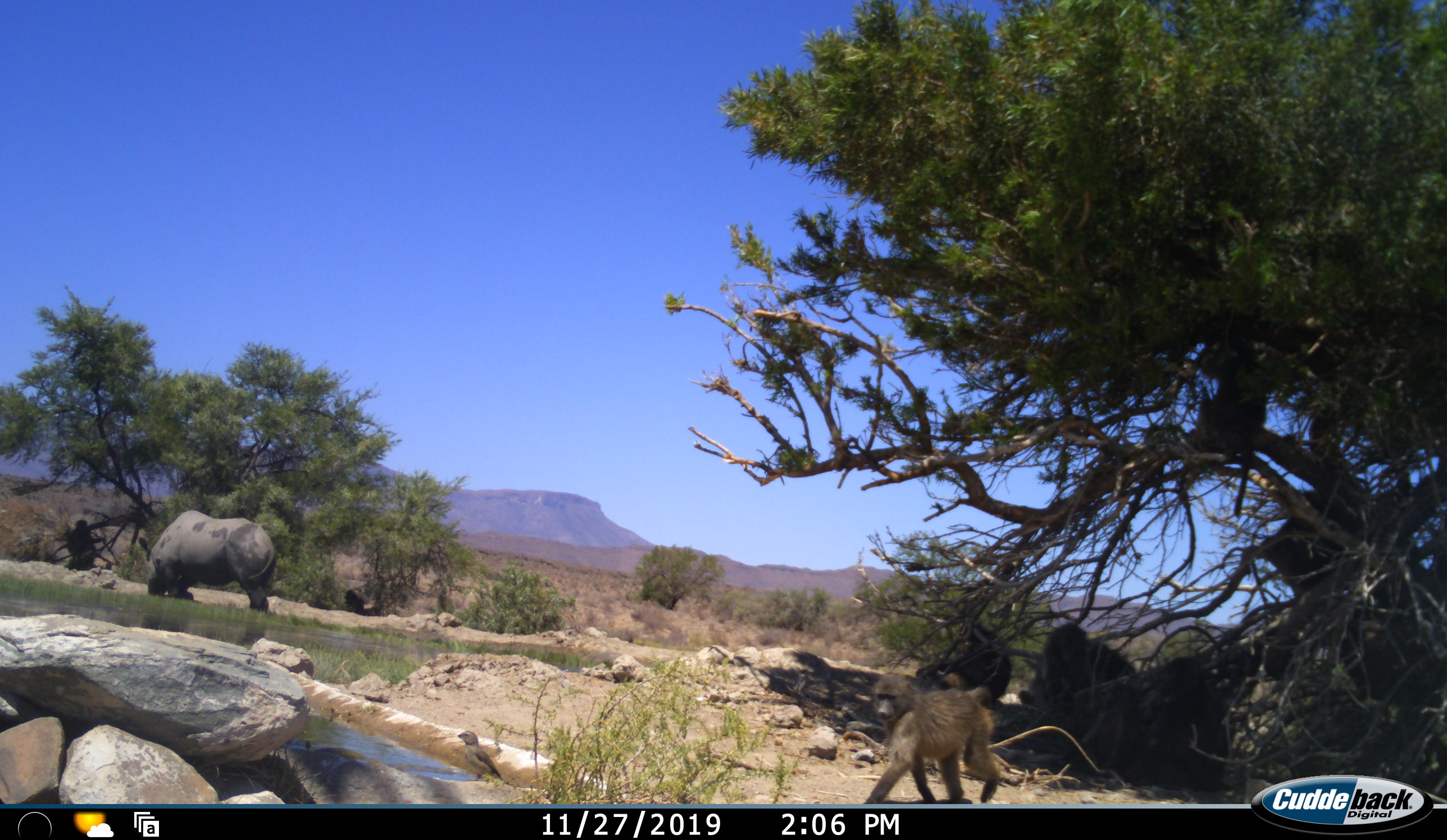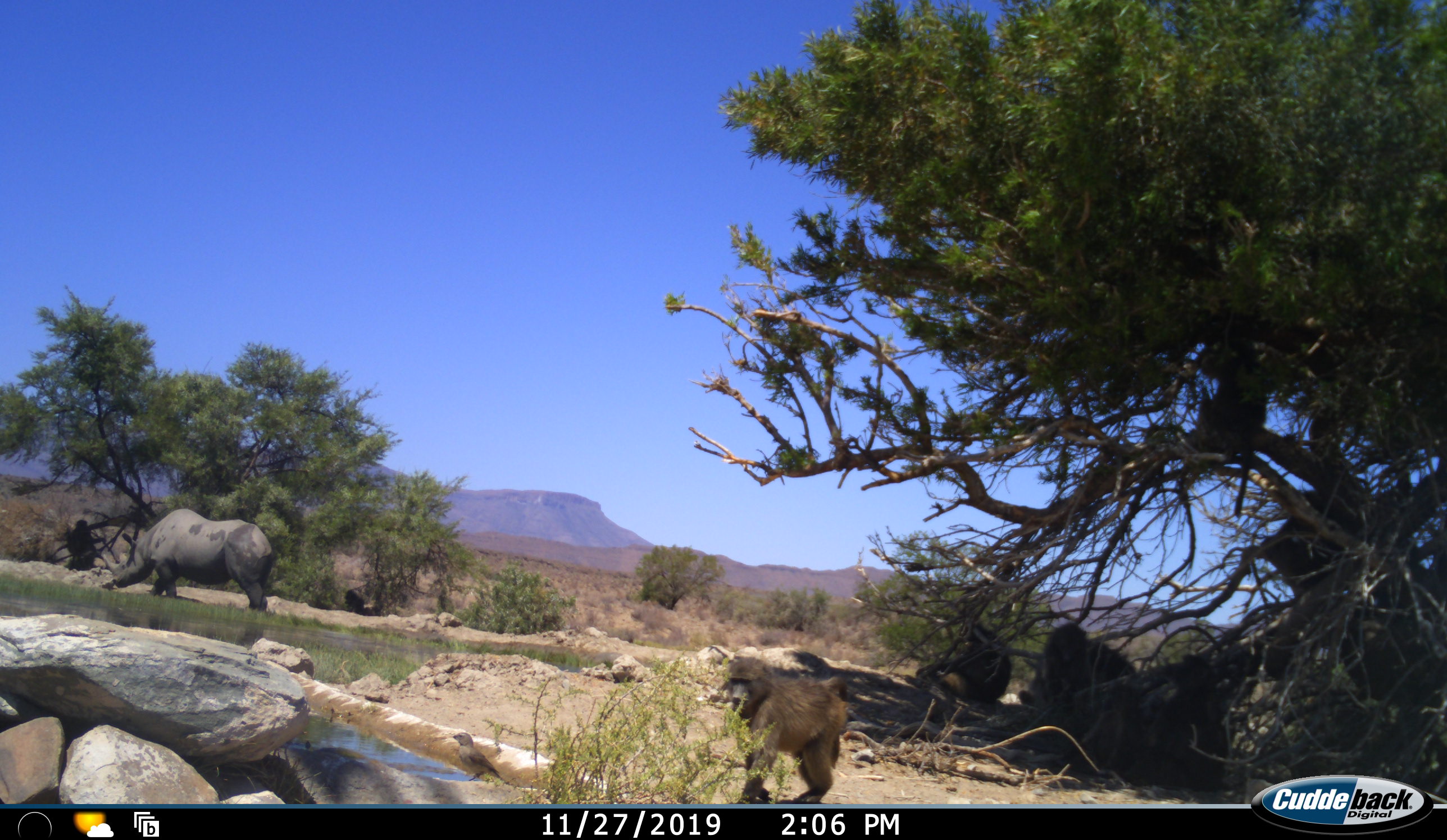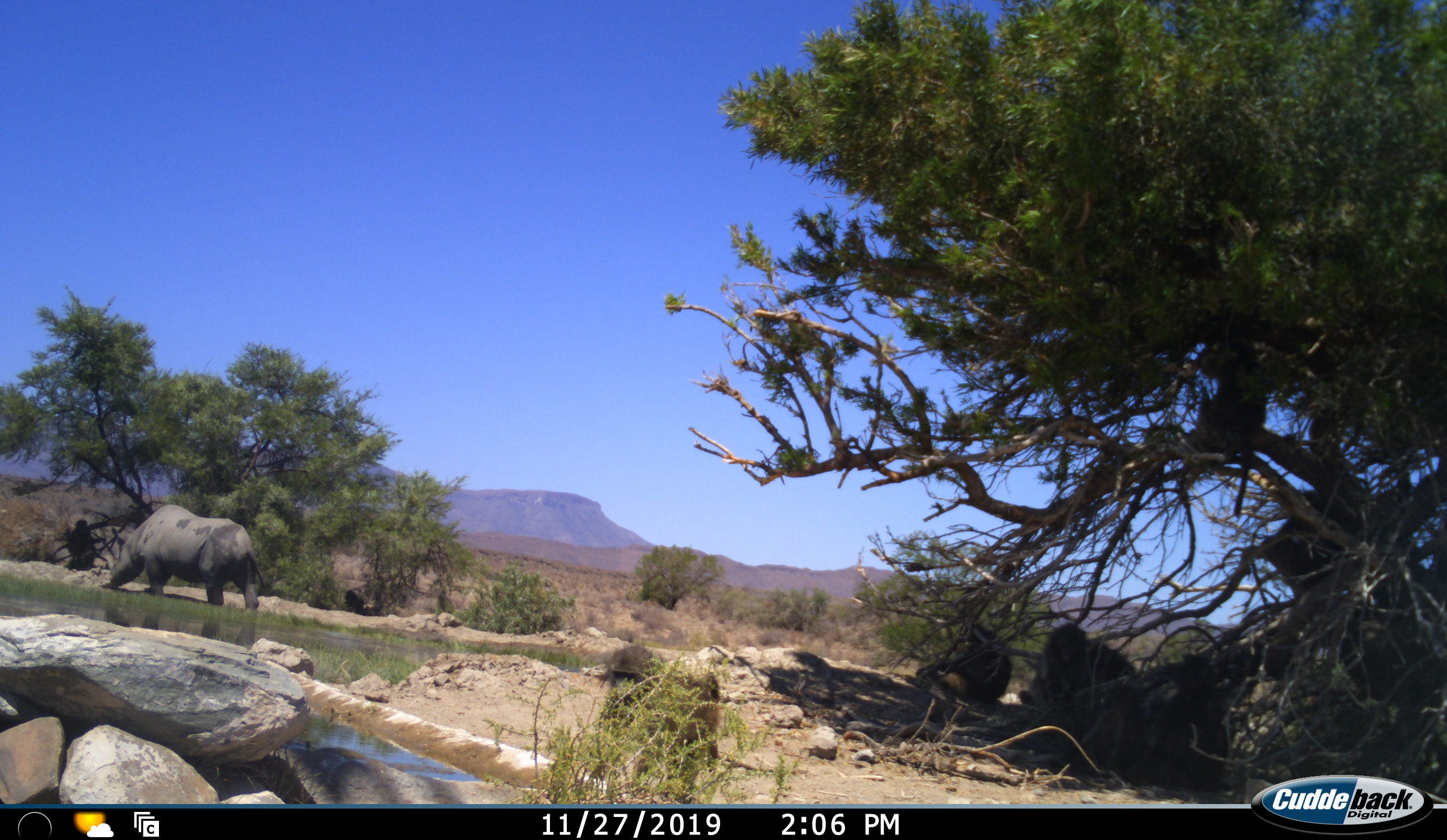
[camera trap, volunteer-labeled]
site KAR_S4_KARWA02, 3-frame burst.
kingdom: Animalia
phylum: Chordata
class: Mammalia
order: Primates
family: Cercopithecidae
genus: Papio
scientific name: Papio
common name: baboon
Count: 4.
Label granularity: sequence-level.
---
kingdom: Animalia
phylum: Chordata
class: Mammalia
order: Perissodactyla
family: Rhinocerotidae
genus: Diceros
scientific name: Diceros bicornis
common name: black rhinoceros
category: rhinocerosblack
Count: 1.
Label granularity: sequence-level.